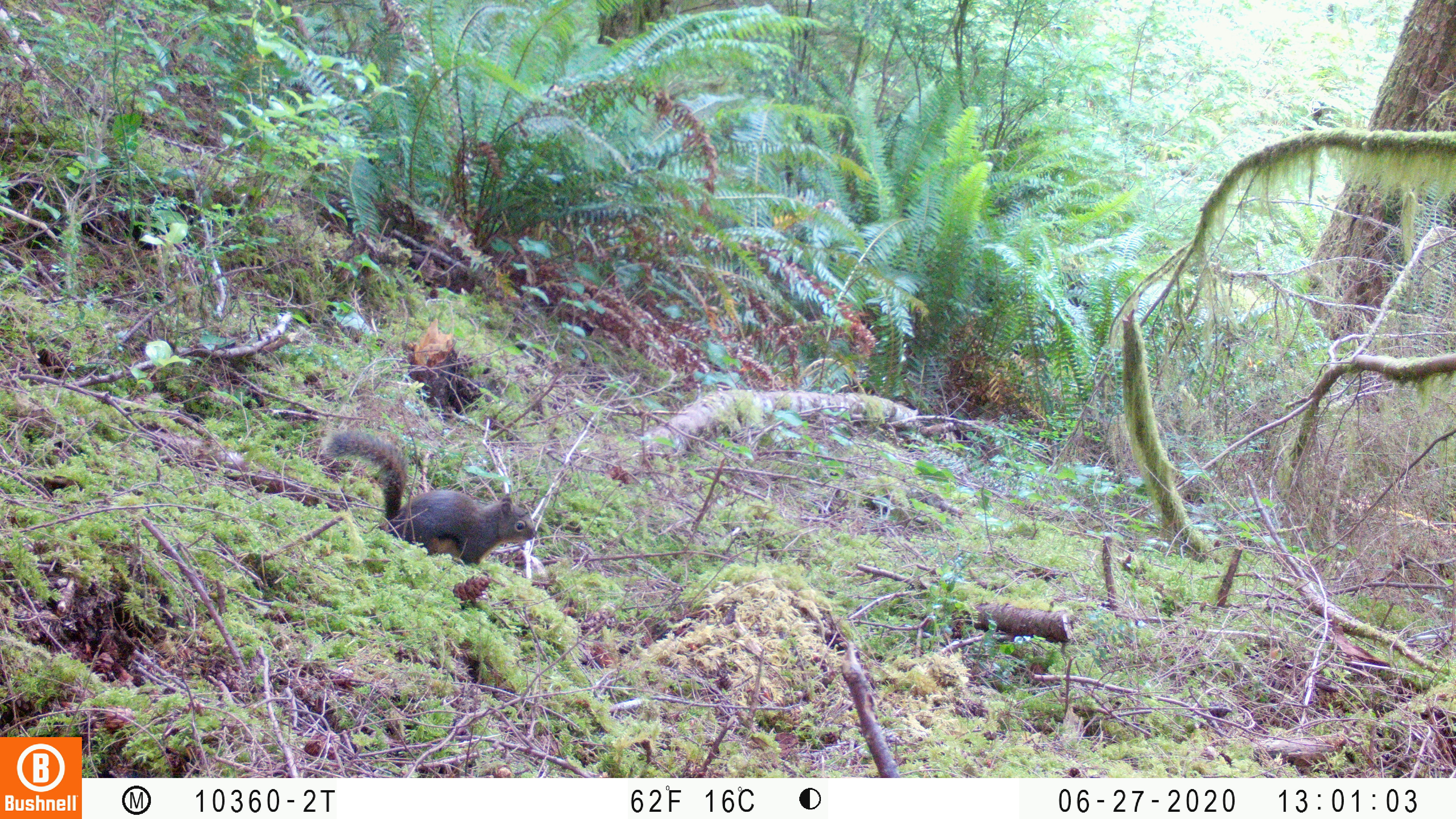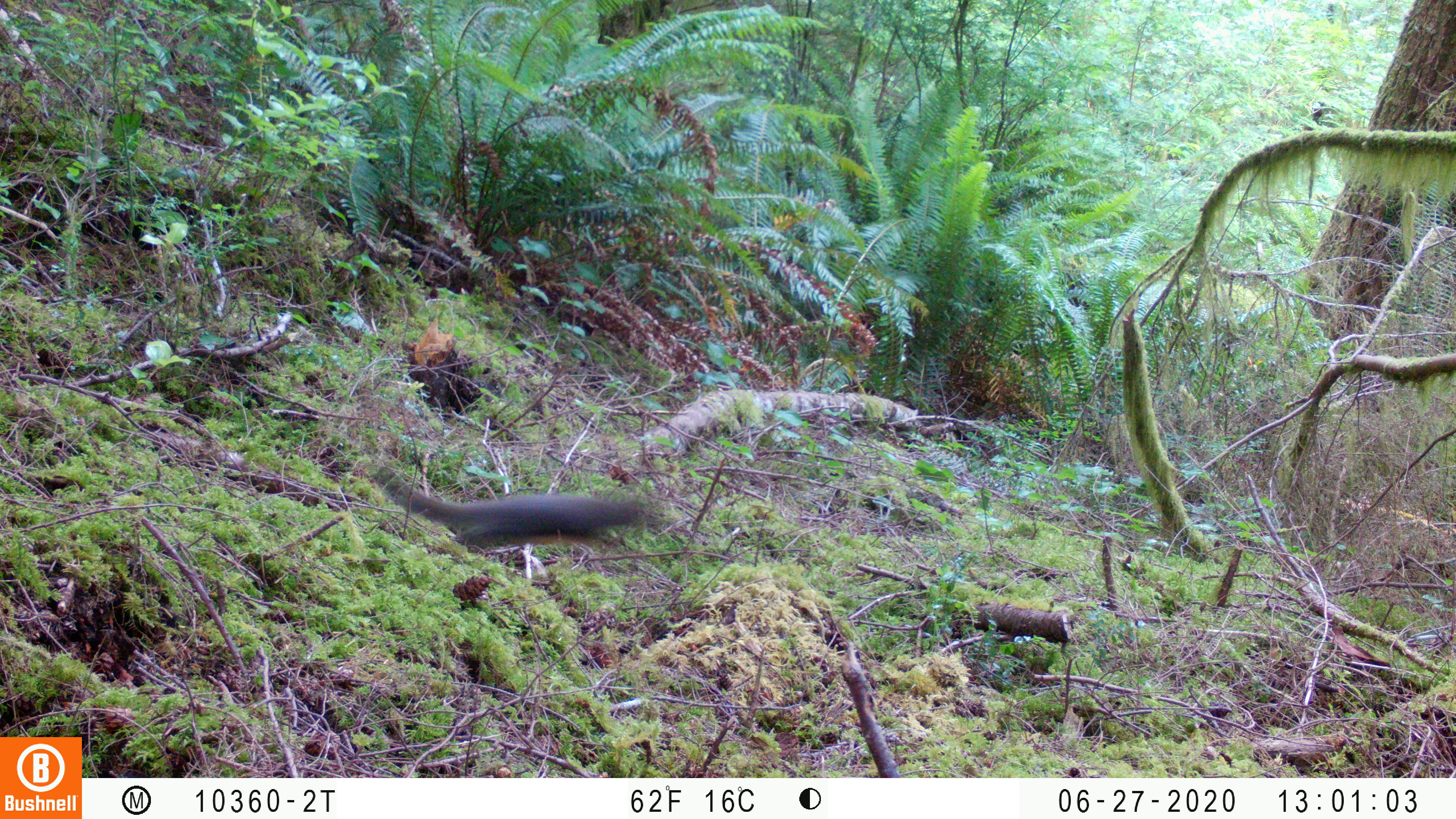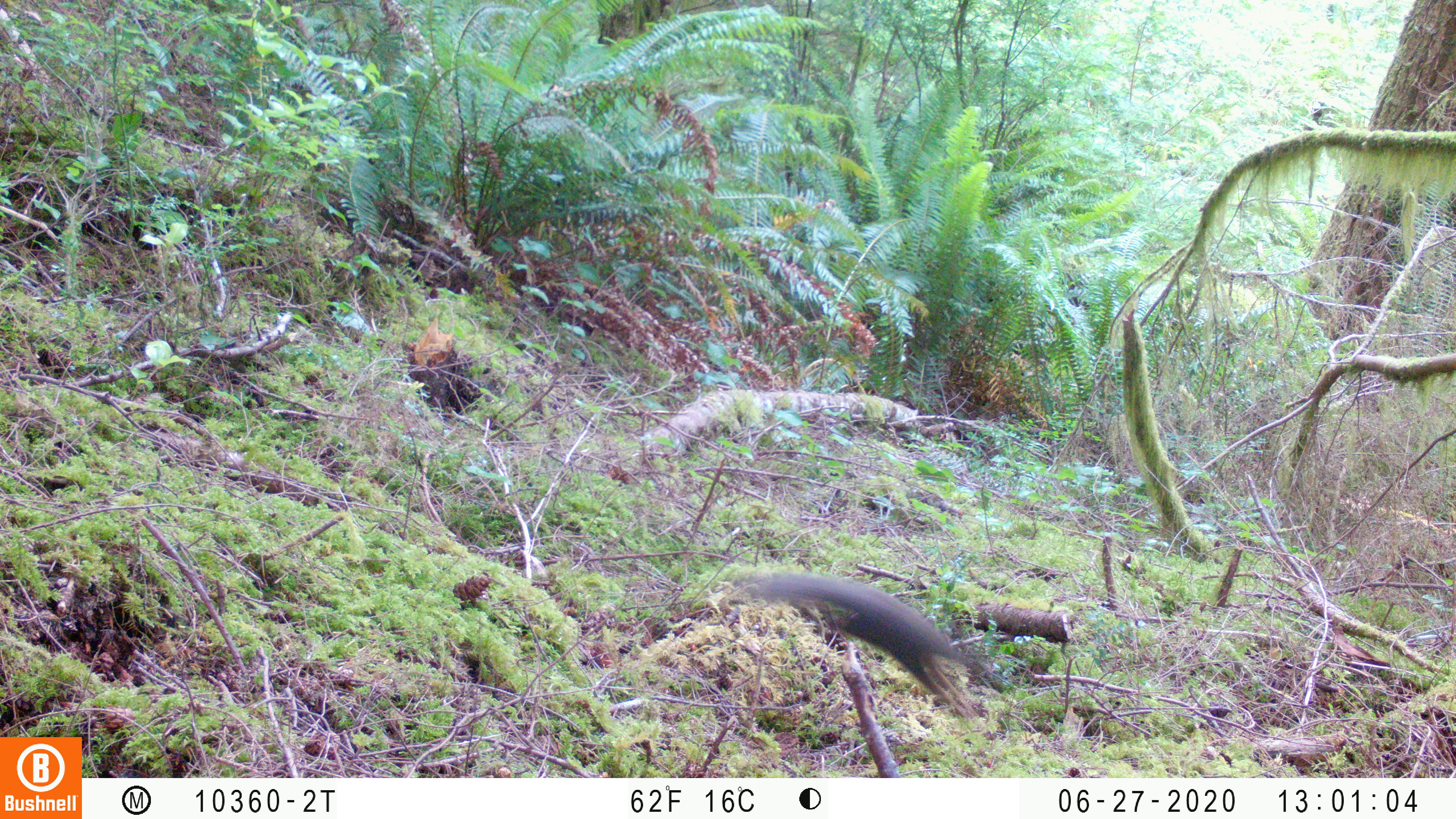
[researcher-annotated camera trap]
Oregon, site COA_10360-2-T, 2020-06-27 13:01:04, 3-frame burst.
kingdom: Animalia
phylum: Chordata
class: Mammalia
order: Rodentia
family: Sciuridae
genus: Tamiasciurus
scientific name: Tamiasciurus douglasii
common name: douglas squirrel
Douglas squirrel (Tamiasciurus douglasii).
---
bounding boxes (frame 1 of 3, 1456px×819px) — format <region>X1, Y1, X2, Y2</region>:
douglas squirrel: <region>323, 436, 550, 564</region>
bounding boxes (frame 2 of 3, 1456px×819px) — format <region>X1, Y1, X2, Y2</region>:
douglas squirrel: <region>375, 474, 660, 561</region>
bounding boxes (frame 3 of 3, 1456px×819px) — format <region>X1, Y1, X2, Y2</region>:
douglas squirrel: <region>754, 574, 1004, 723</region>